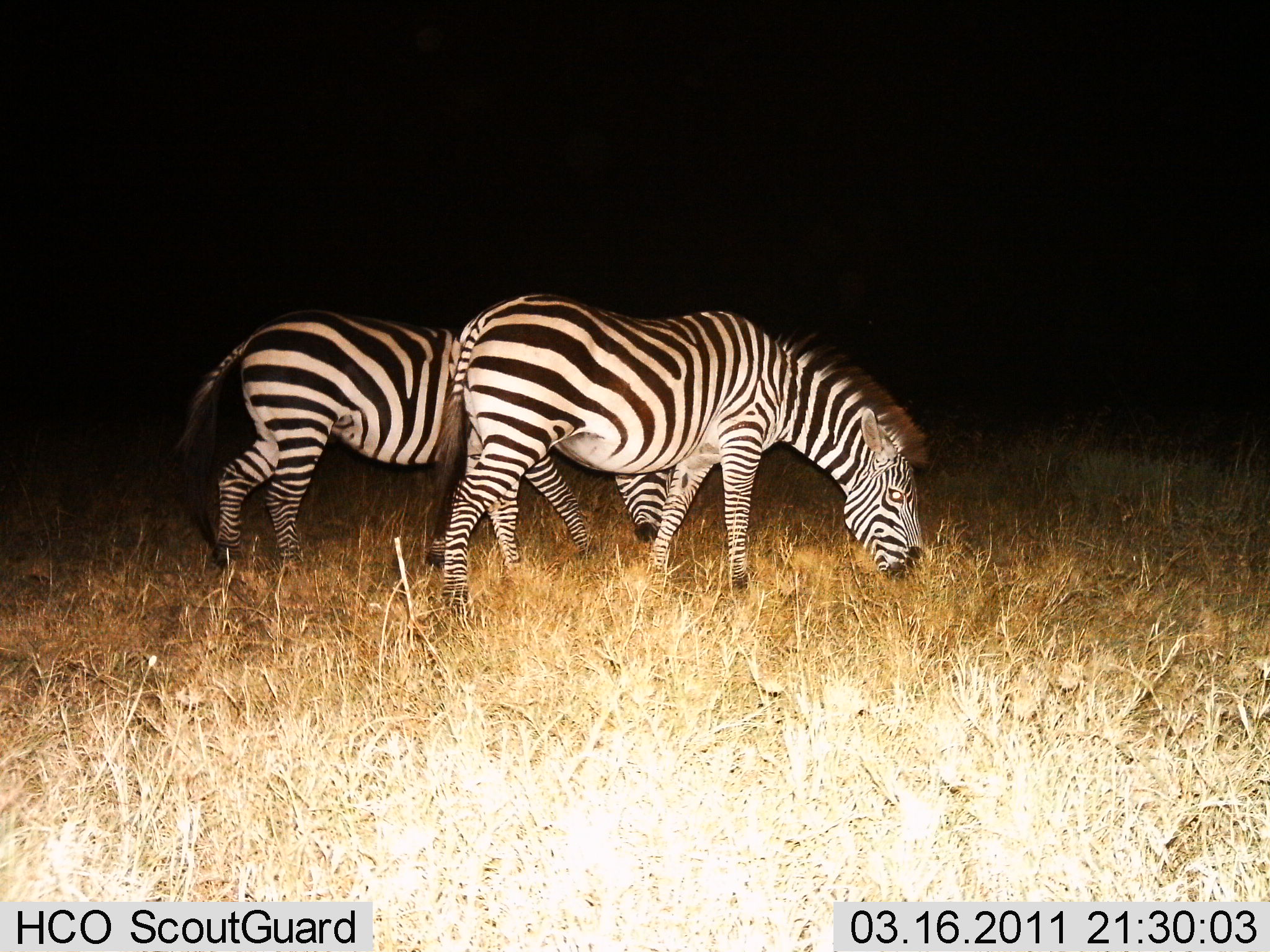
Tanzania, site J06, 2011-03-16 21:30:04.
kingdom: Animalia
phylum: Chordata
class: Mammalia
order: Perissodactyla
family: Equidae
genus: Equus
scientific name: Equus quagga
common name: plains zebra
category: zebra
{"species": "zebra (plains zebra) (Equus quagga)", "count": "2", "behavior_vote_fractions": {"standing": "15%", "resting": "0%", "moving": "0%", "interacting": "0%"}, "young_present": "0%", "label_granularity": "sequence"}